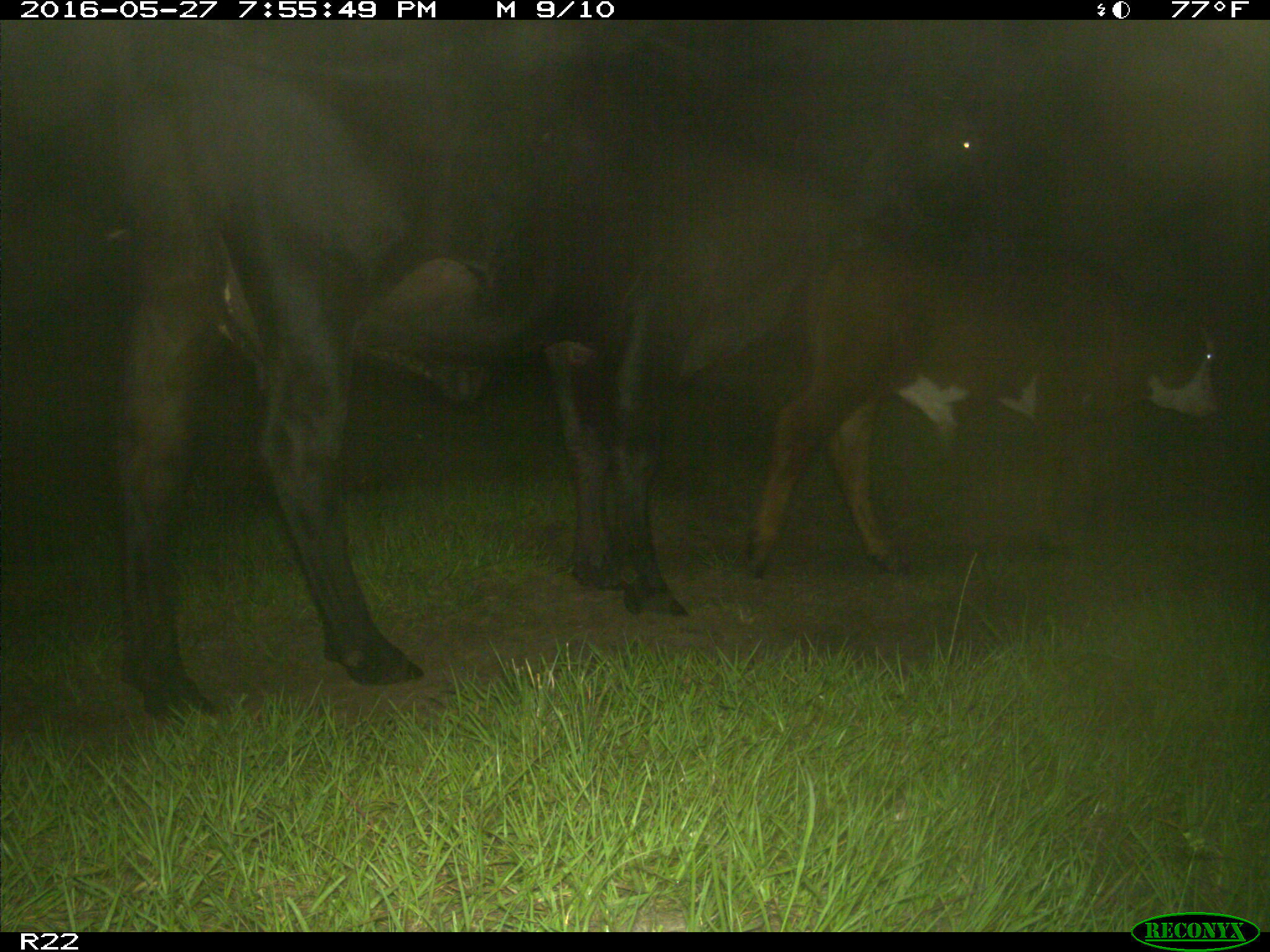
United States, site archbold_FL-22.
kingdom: Animalia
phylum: Chordata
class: Mammalia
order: Artiodactyla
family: Bovidae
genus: Bos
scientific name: Bos taurus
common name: domestic cow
Bos taurus (domestic cow).